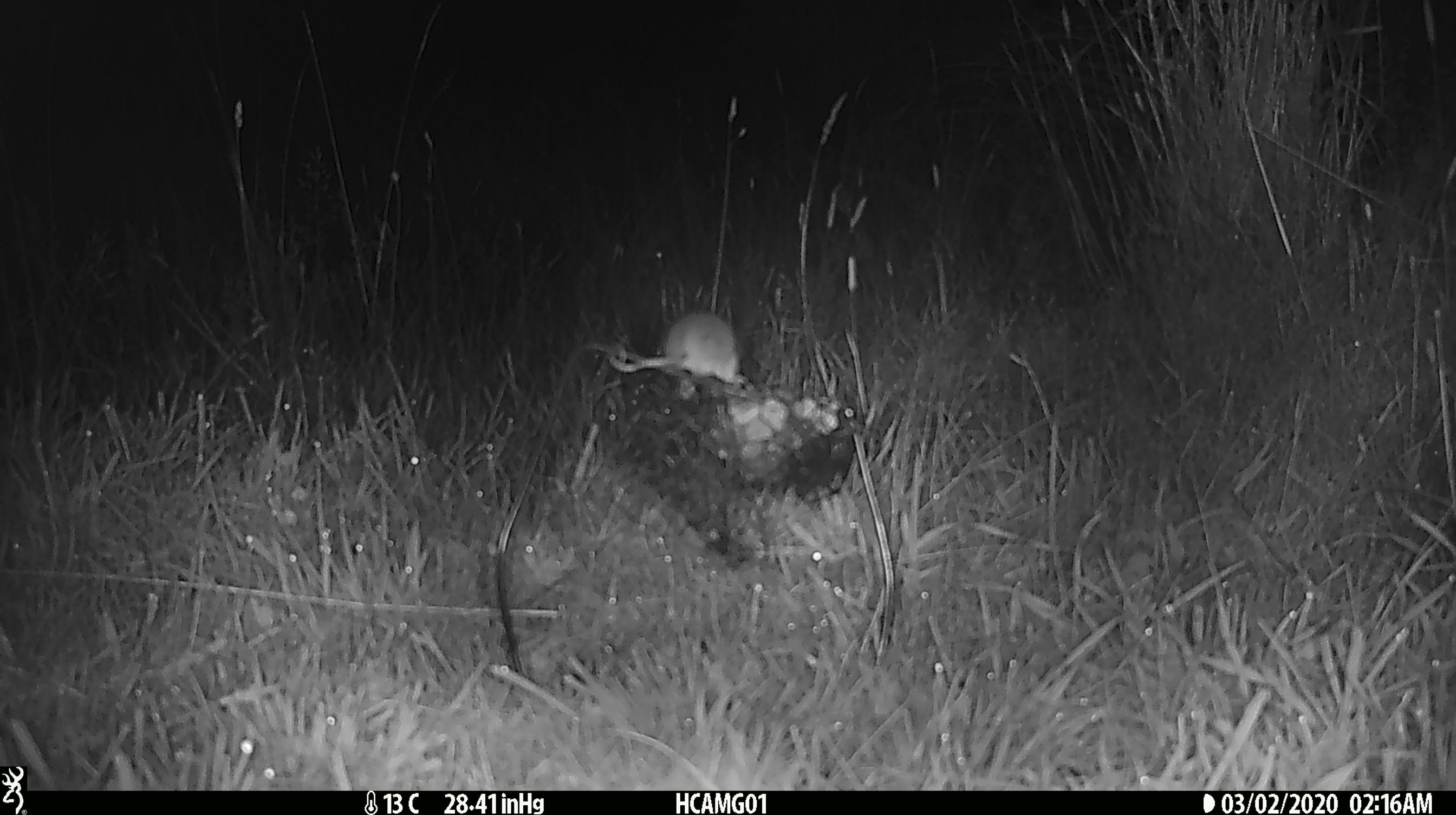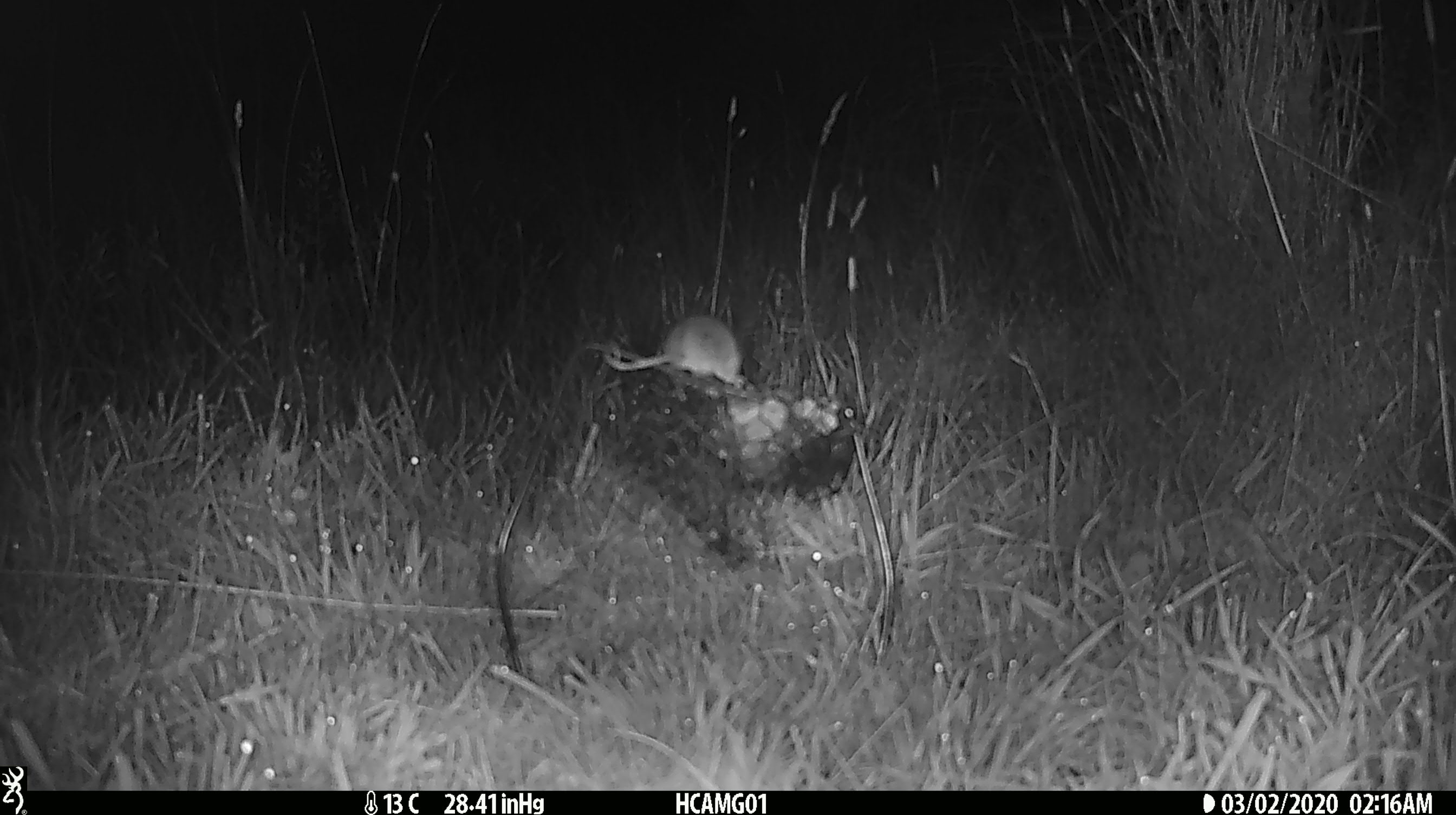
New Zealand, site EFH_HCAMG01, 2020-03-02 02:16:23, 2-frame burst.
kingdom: Animalia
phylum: Chordata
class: Mammalia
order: Rodentia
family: Muridae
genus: Mus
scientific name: Mus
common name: mouse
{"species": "mouse (Mus)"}